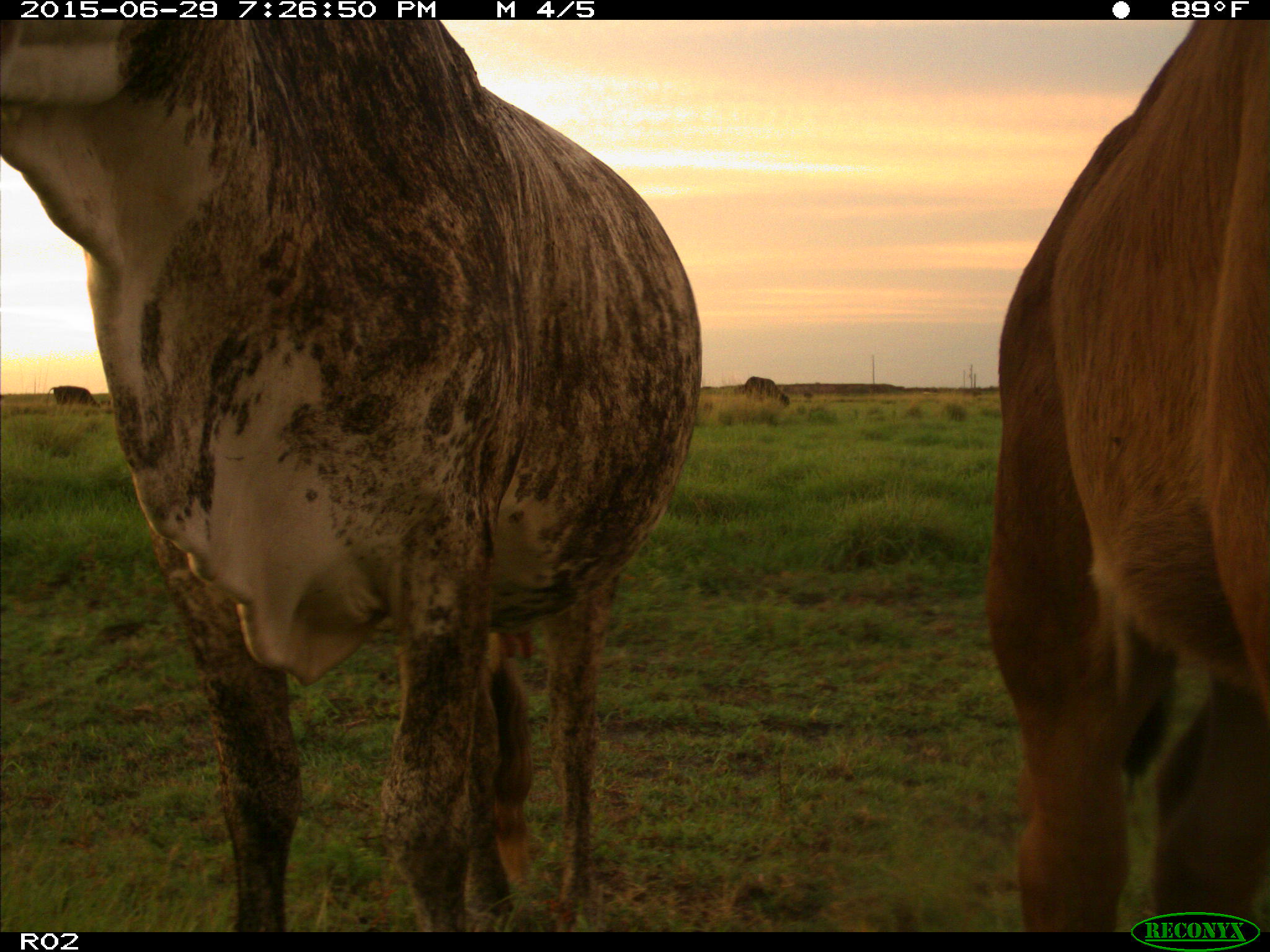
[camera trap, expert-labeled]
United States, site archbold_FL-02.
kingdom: Animalia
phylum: Chordata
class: Mammalia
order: Artiodactyla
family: Bovidae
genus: Bos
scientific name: Bos taurus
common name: domestic cow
Bos taurus (domestic cow).